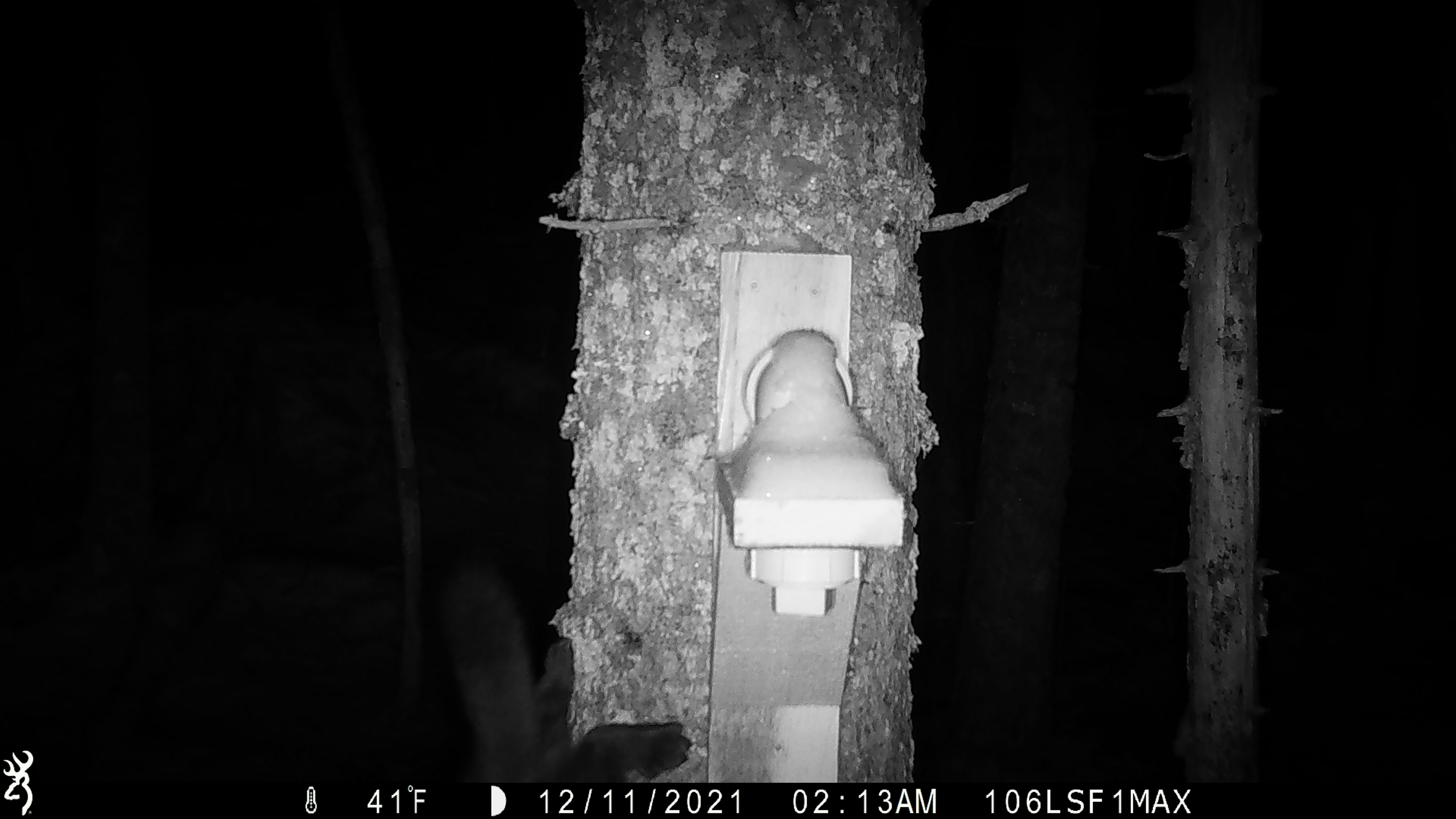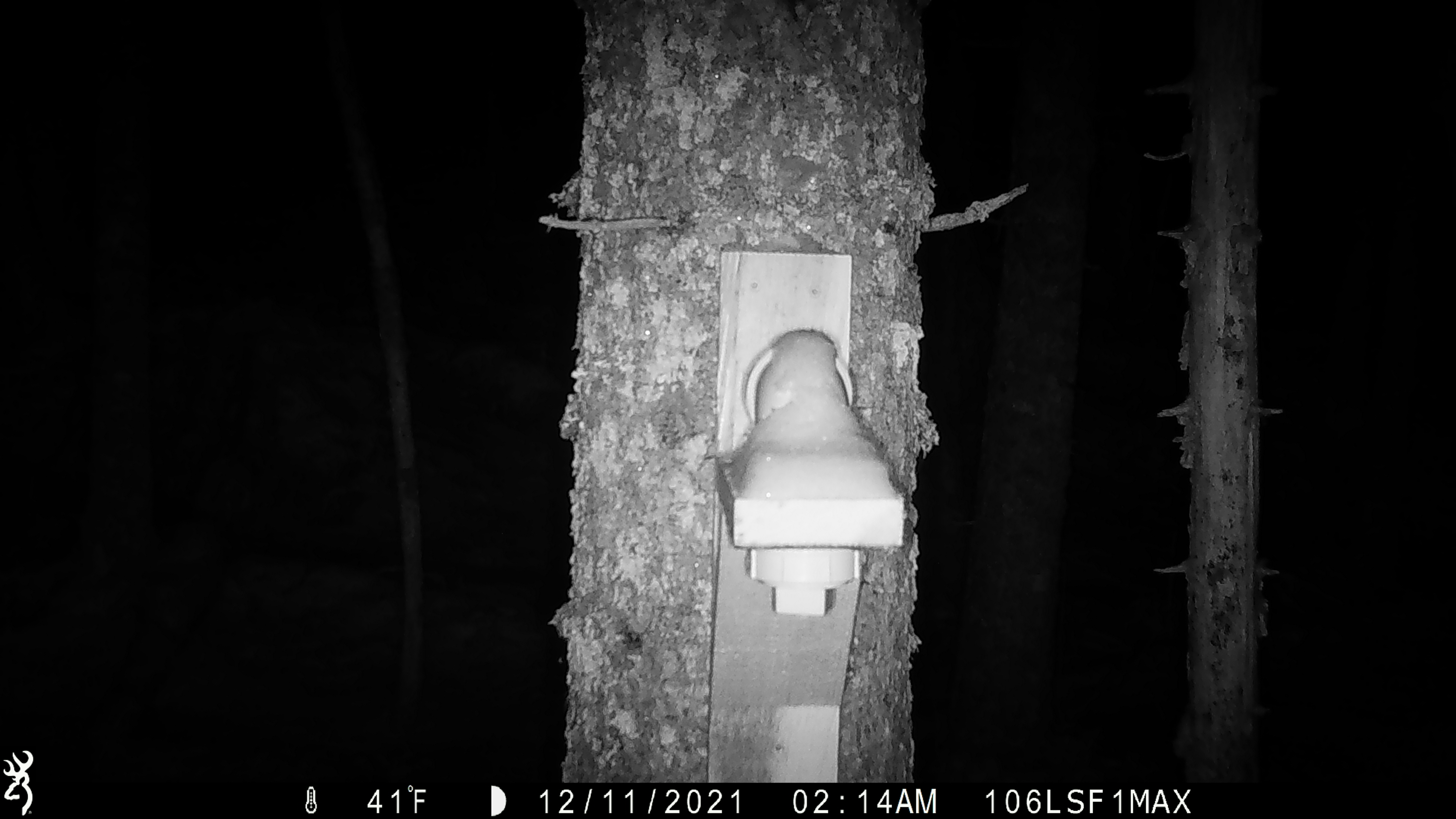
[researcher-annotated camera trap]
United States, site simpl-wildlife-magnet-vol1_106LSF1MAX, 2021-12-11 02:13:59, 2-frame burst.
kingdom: Animalia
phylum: Chordata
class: Mammalia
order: Carnivora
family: Mustelidae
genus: Martes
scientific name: Martes americana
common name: american marten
American marten (Martes americana).